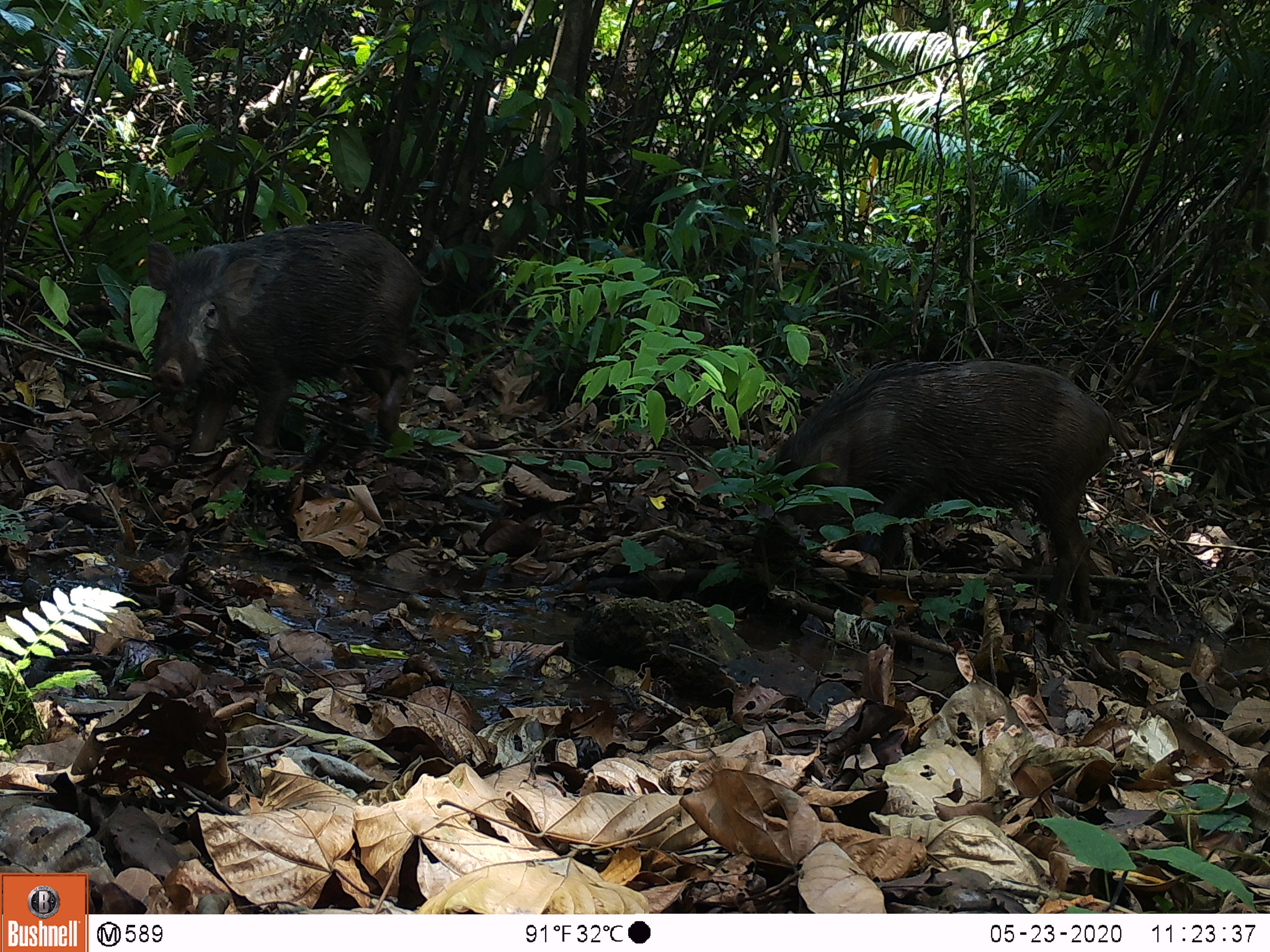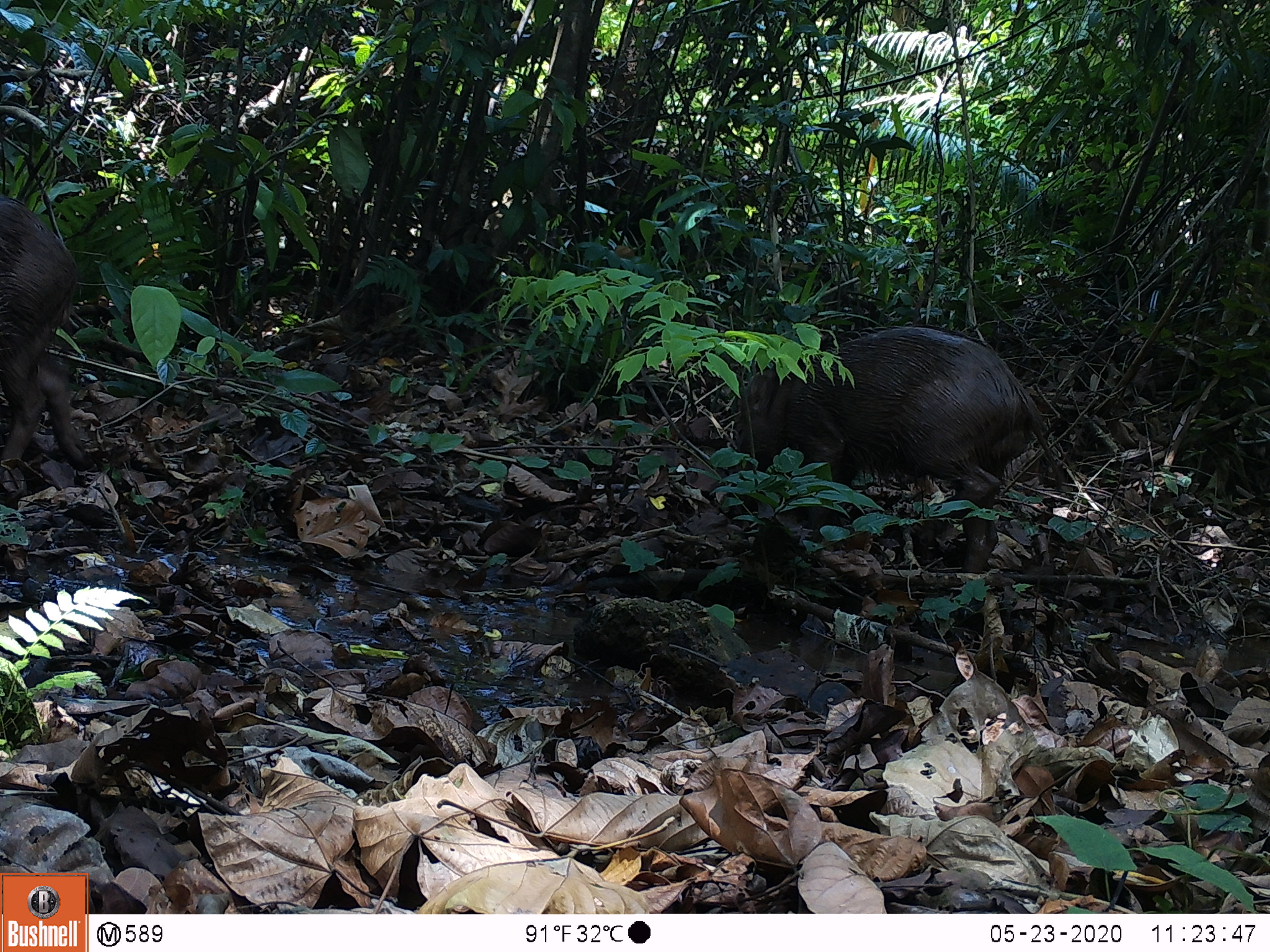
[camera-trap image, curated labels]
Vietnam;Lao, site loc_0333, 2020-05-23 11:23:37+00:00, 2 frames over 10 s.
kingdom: Animalia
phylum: Chordata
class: Mammalia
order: Artiodactyla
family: Suidae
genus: Sus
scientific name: Sus scrofa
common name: eurasian wild pig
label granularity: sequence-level